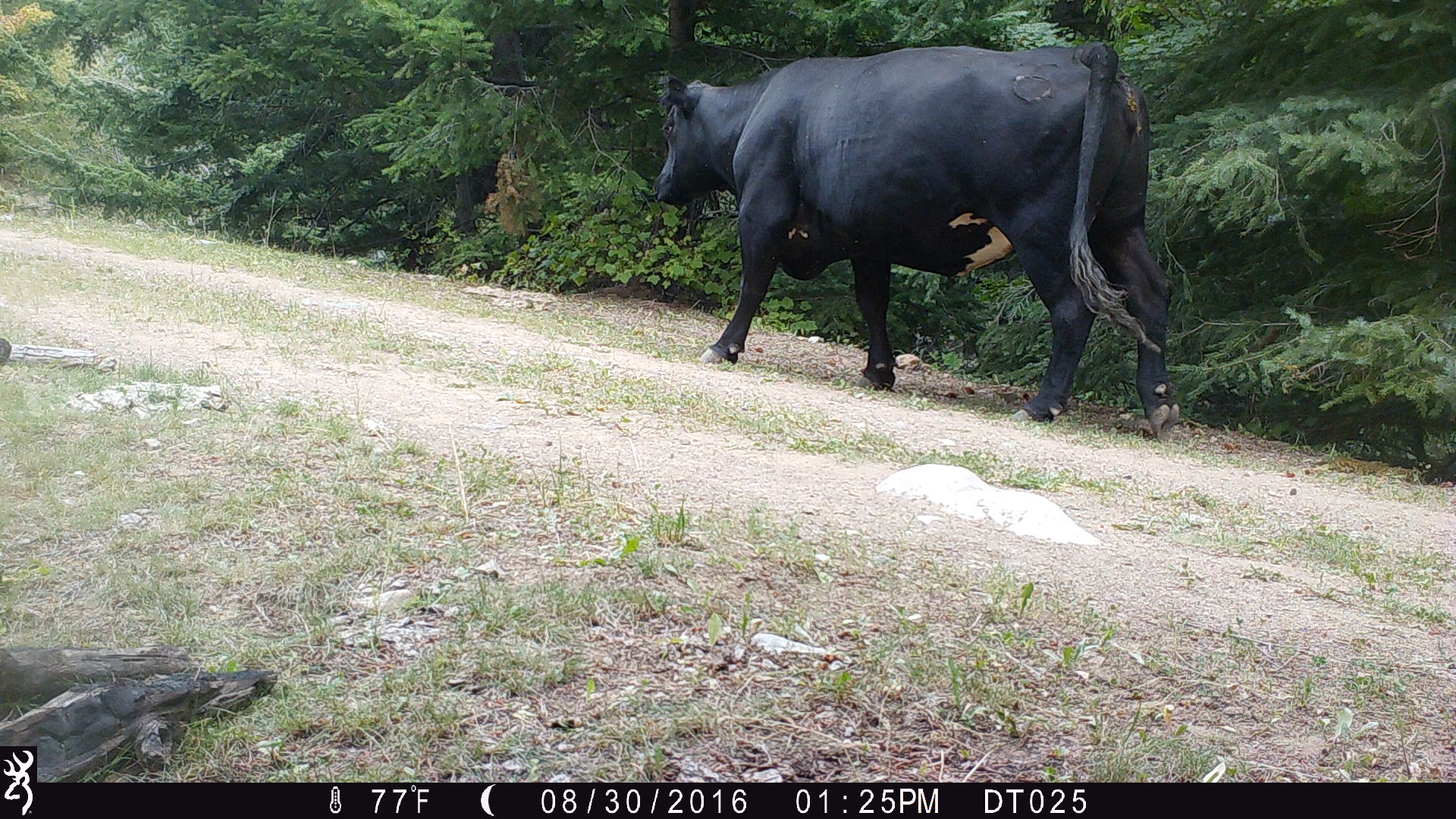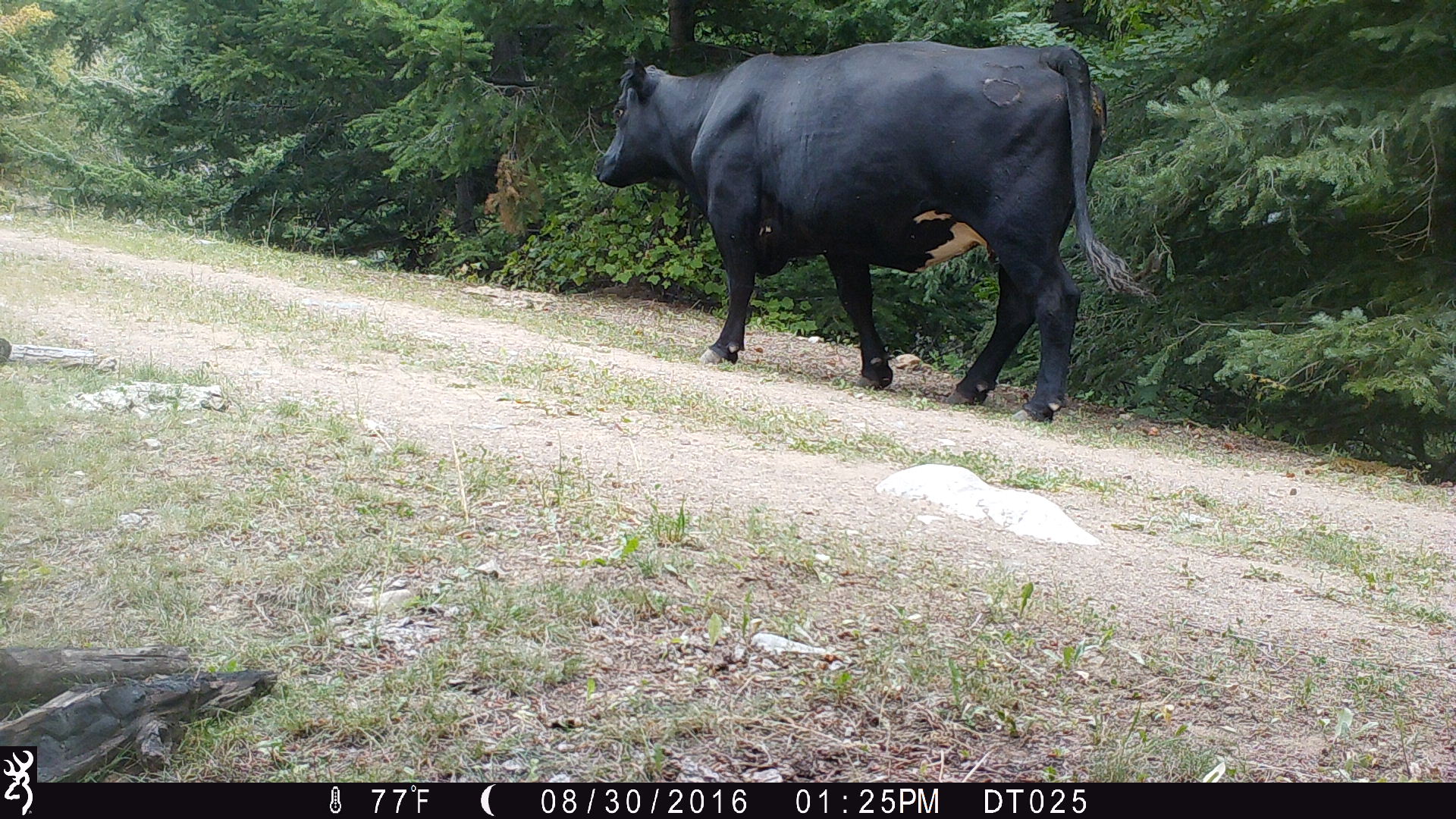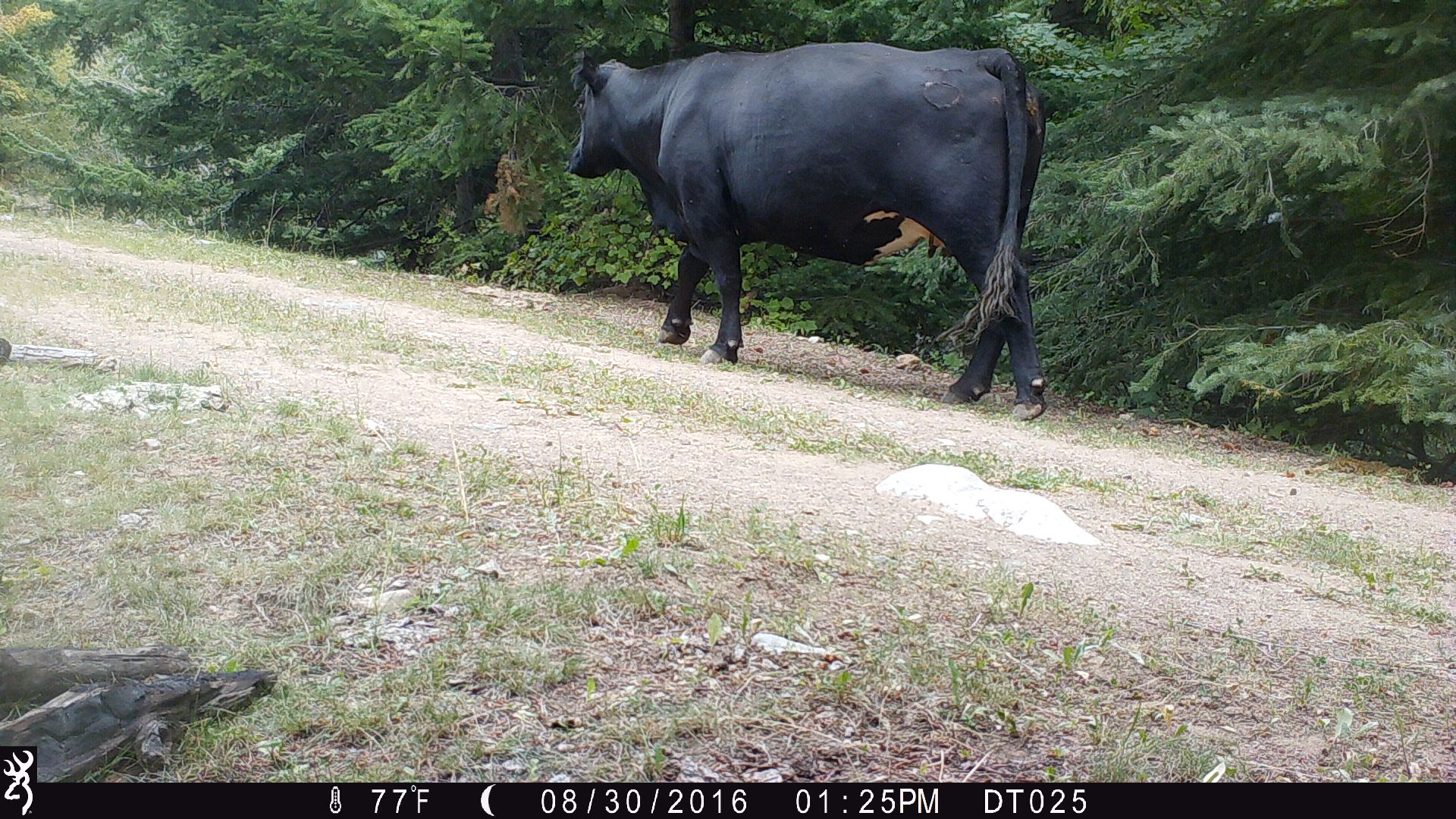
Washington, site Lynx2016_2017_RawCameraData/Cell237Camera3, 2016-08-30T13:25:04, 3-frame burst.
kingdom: Animalia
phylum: Chordata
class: Mammalia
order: Artiodactyla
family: Bovidae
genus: Bos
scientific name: Bos taurus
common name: domestic cattle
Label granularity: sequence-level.